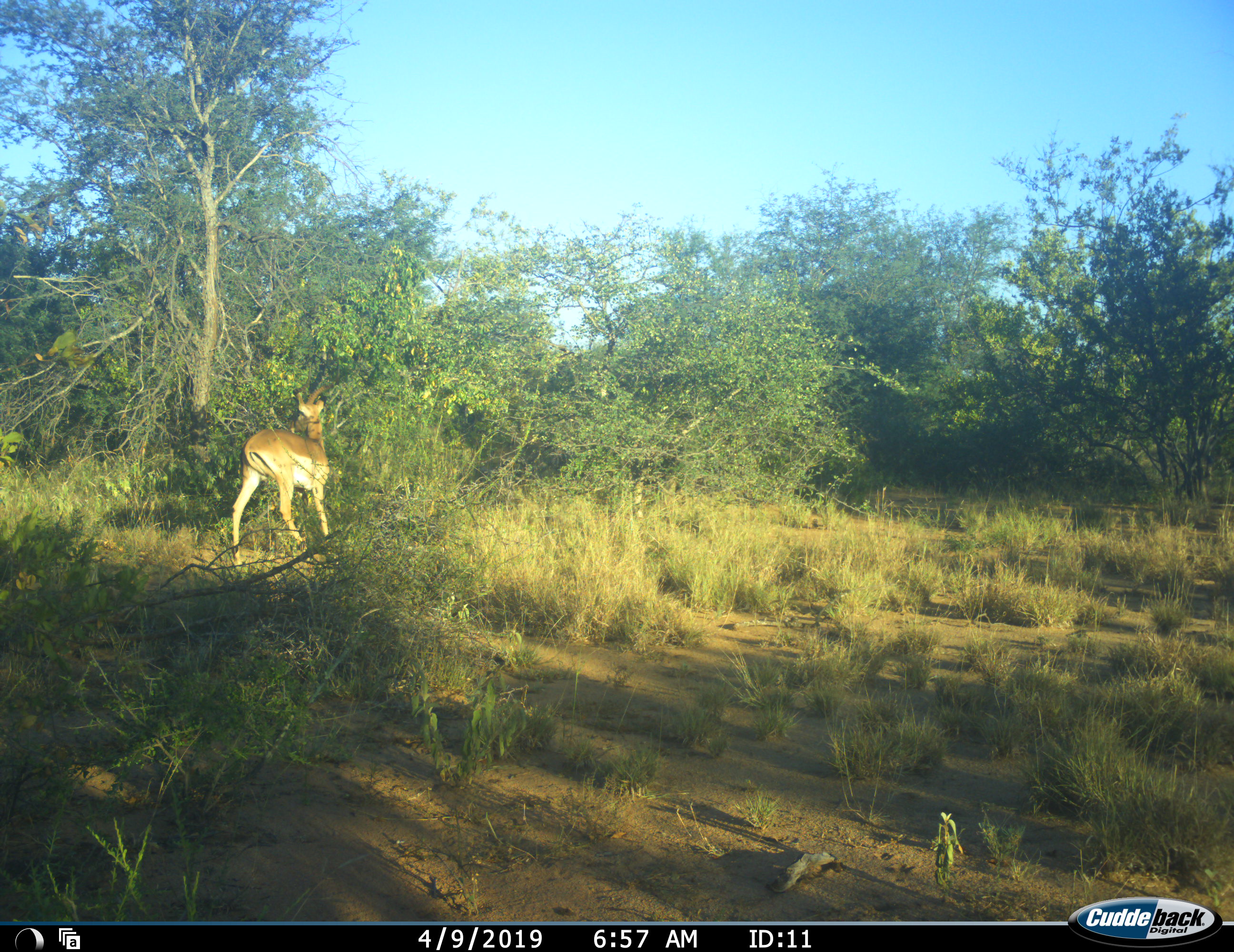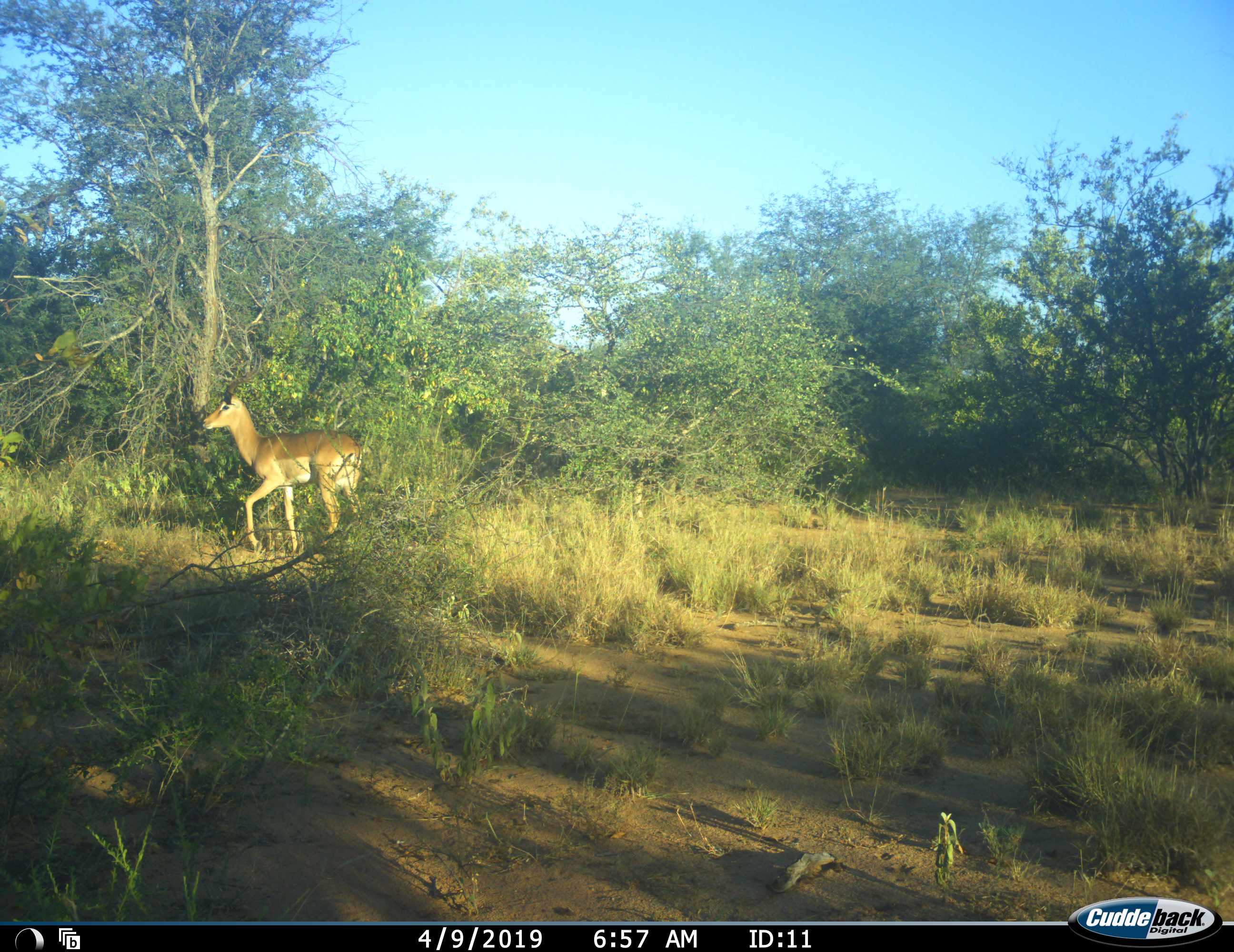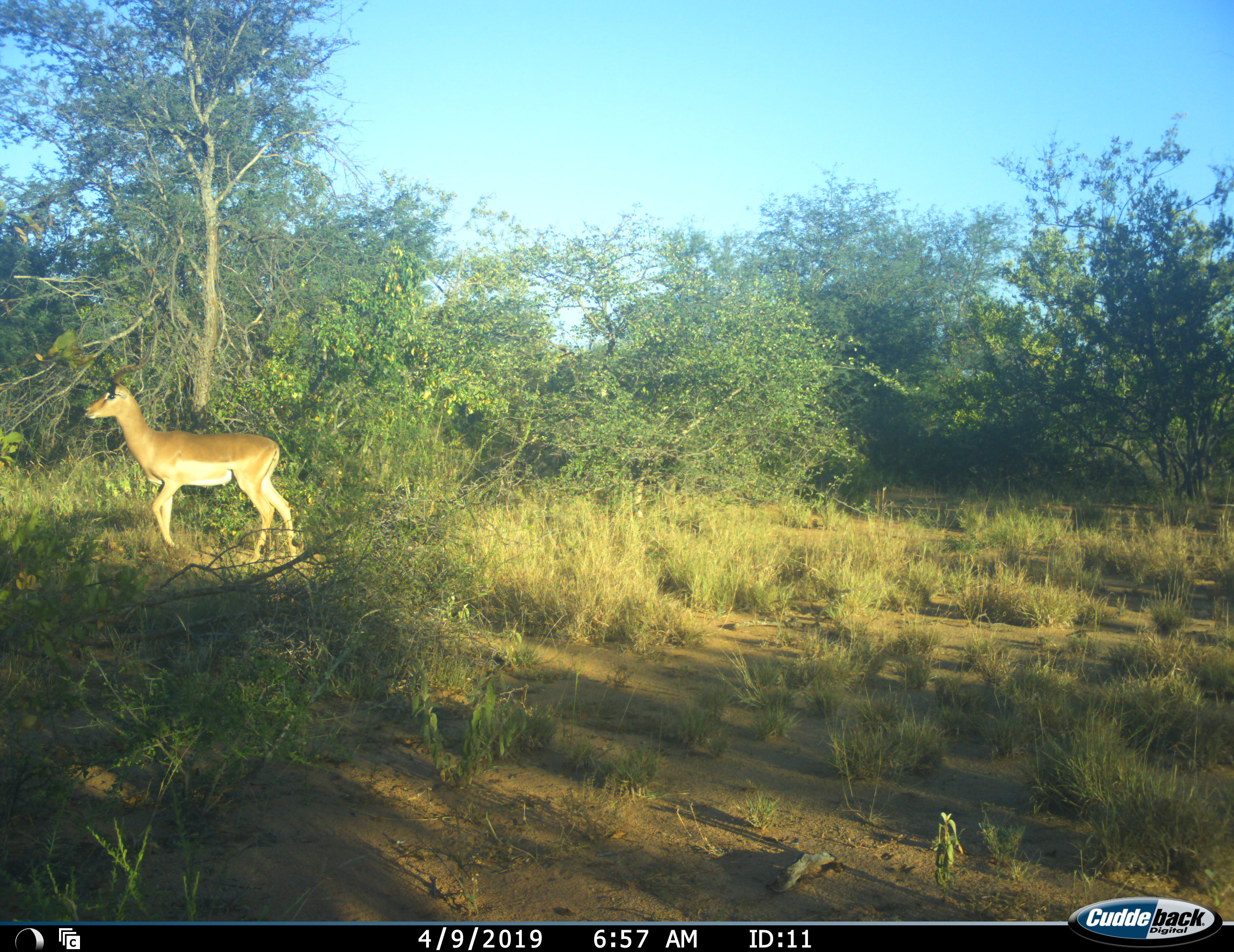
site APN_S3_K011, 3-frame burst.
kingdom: Animalia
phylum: Chordata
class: Mammalia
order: Artiodactyla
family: Bovidae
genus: Aepyceros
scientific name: Aepyceros melampus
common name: impala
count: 1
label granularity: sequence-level